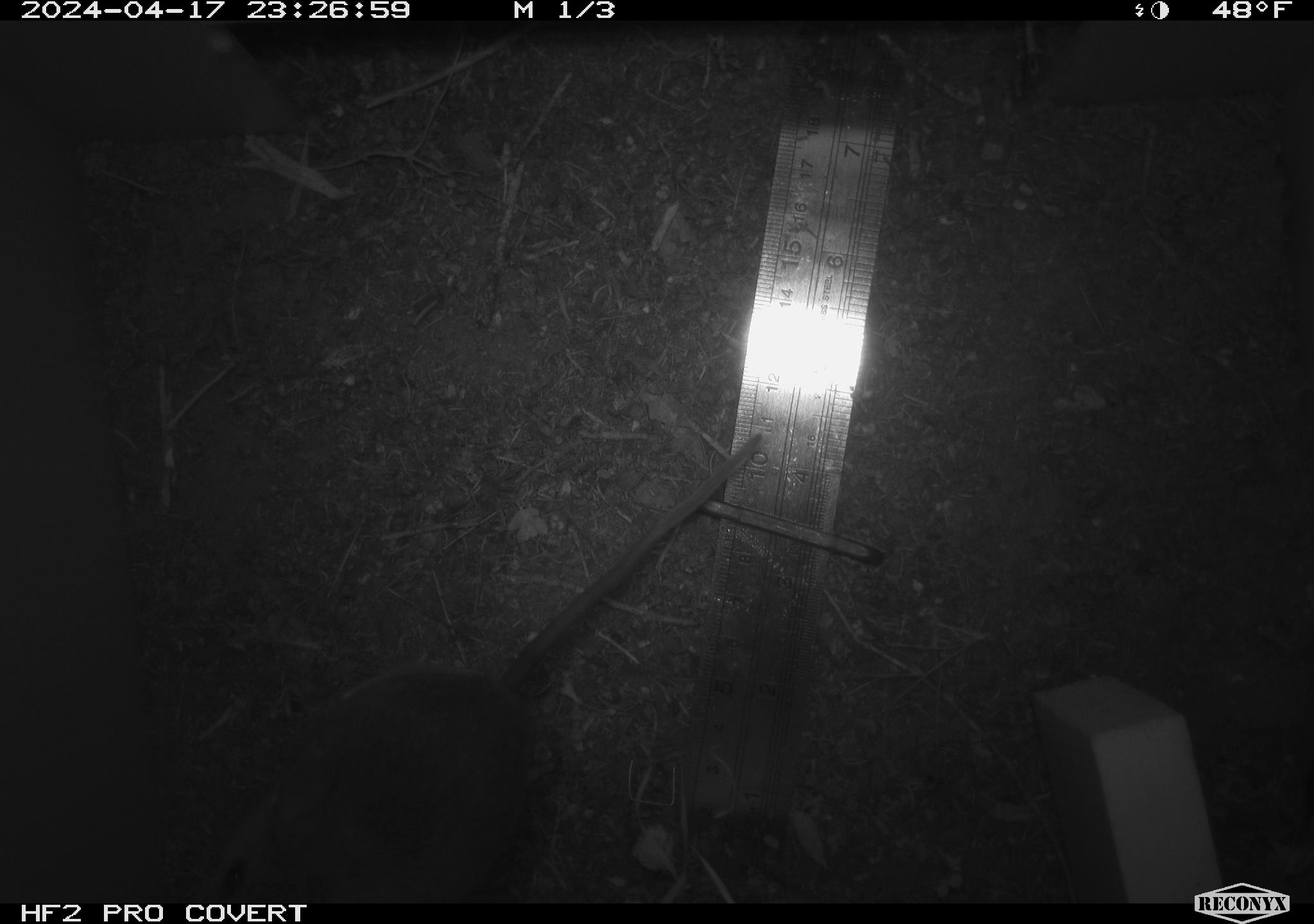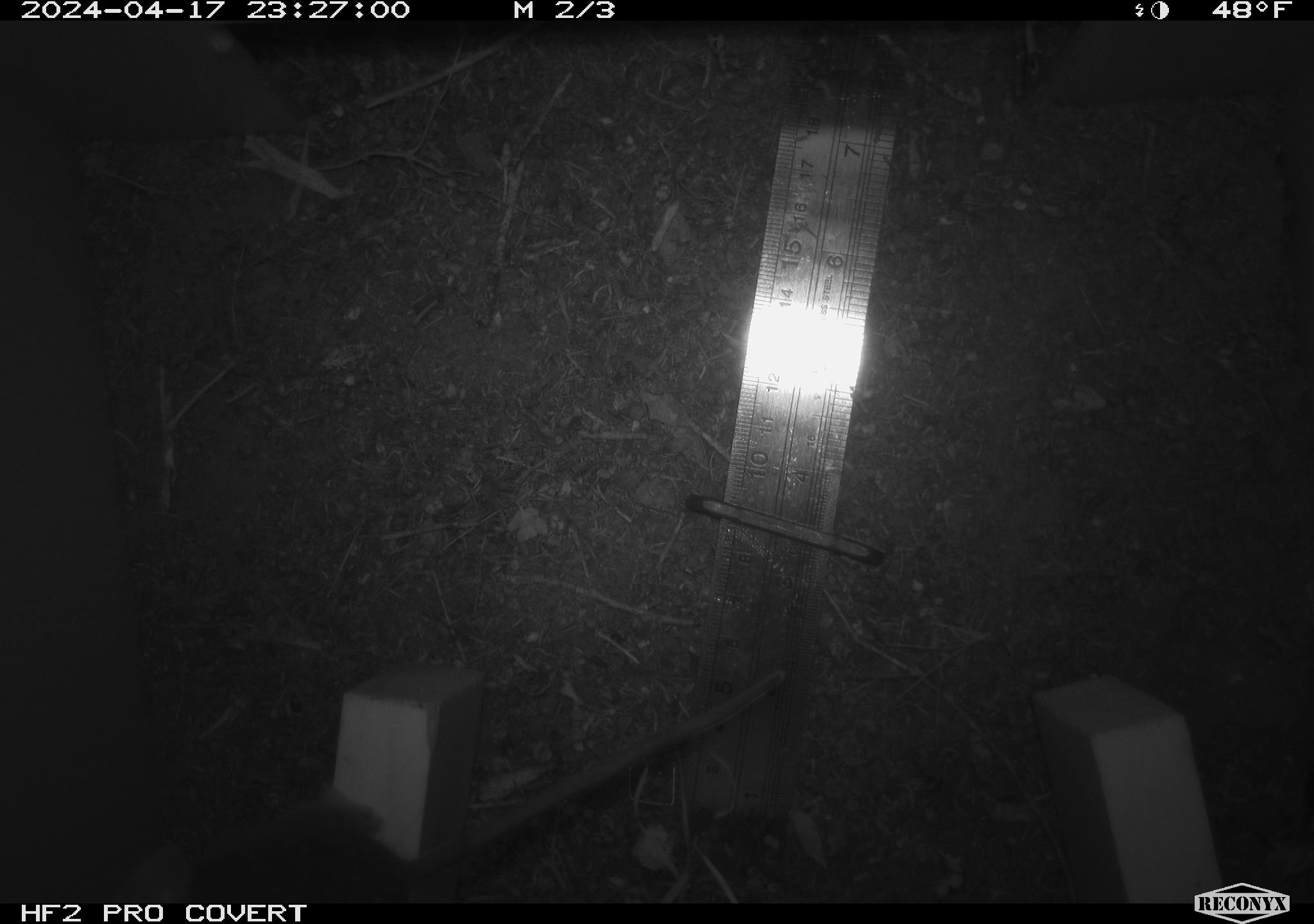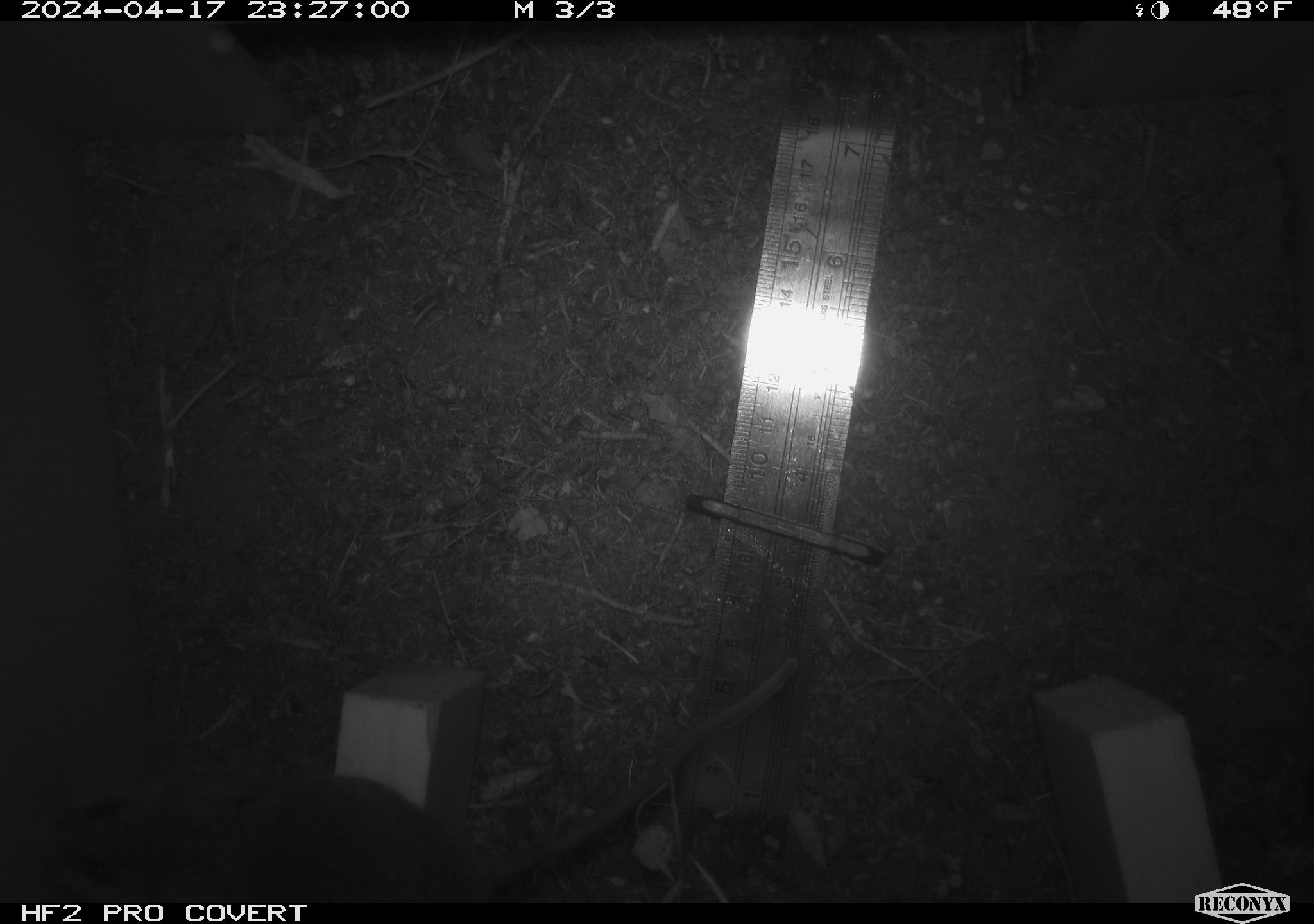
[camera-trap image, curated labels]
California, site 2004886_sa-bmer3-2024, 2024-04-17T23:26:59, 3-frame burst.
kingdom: Animalia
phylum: Chordata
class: Mammalia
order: Rodentia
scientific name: Rodentia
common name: mouse species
Mouse species (Rodentia).